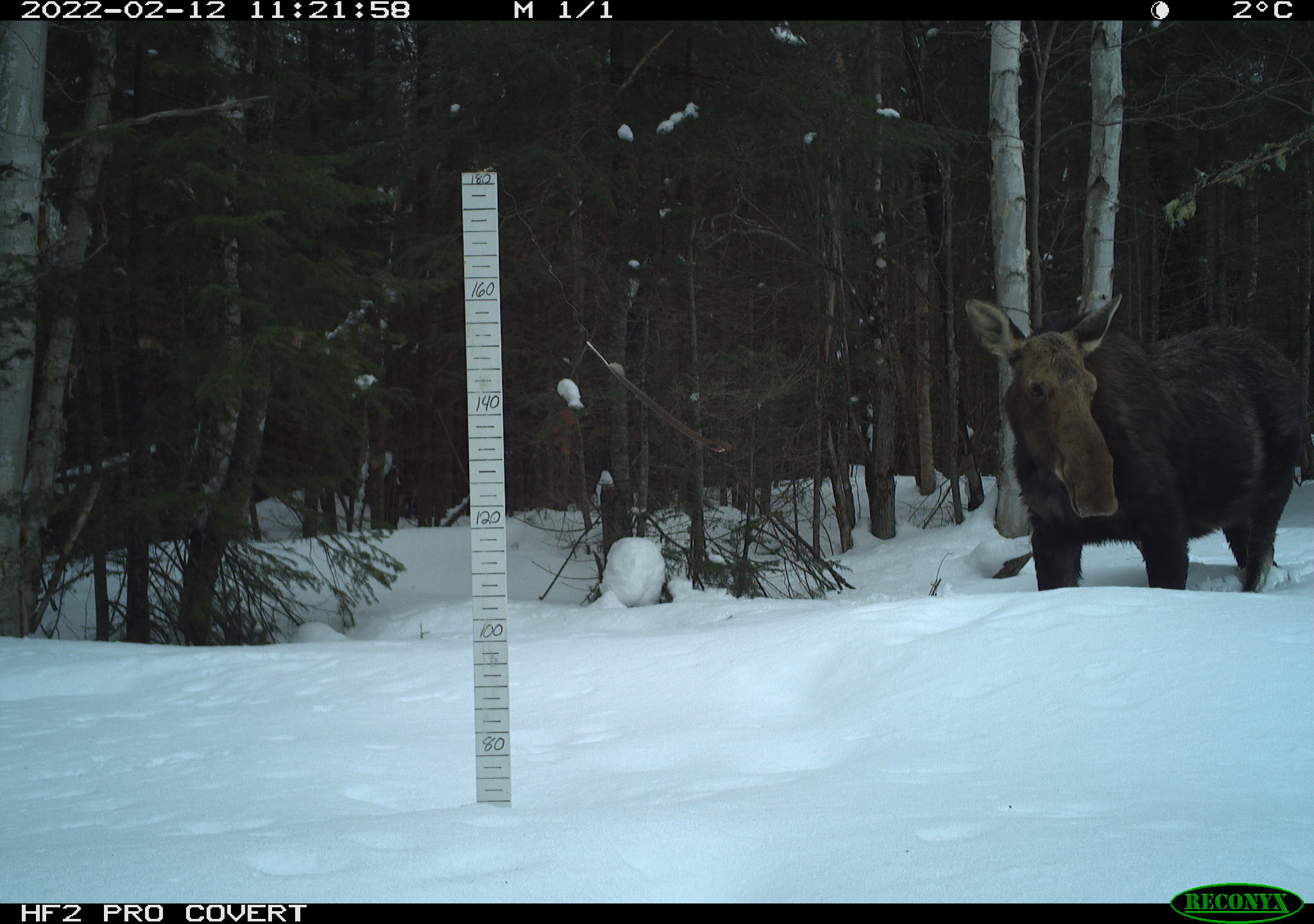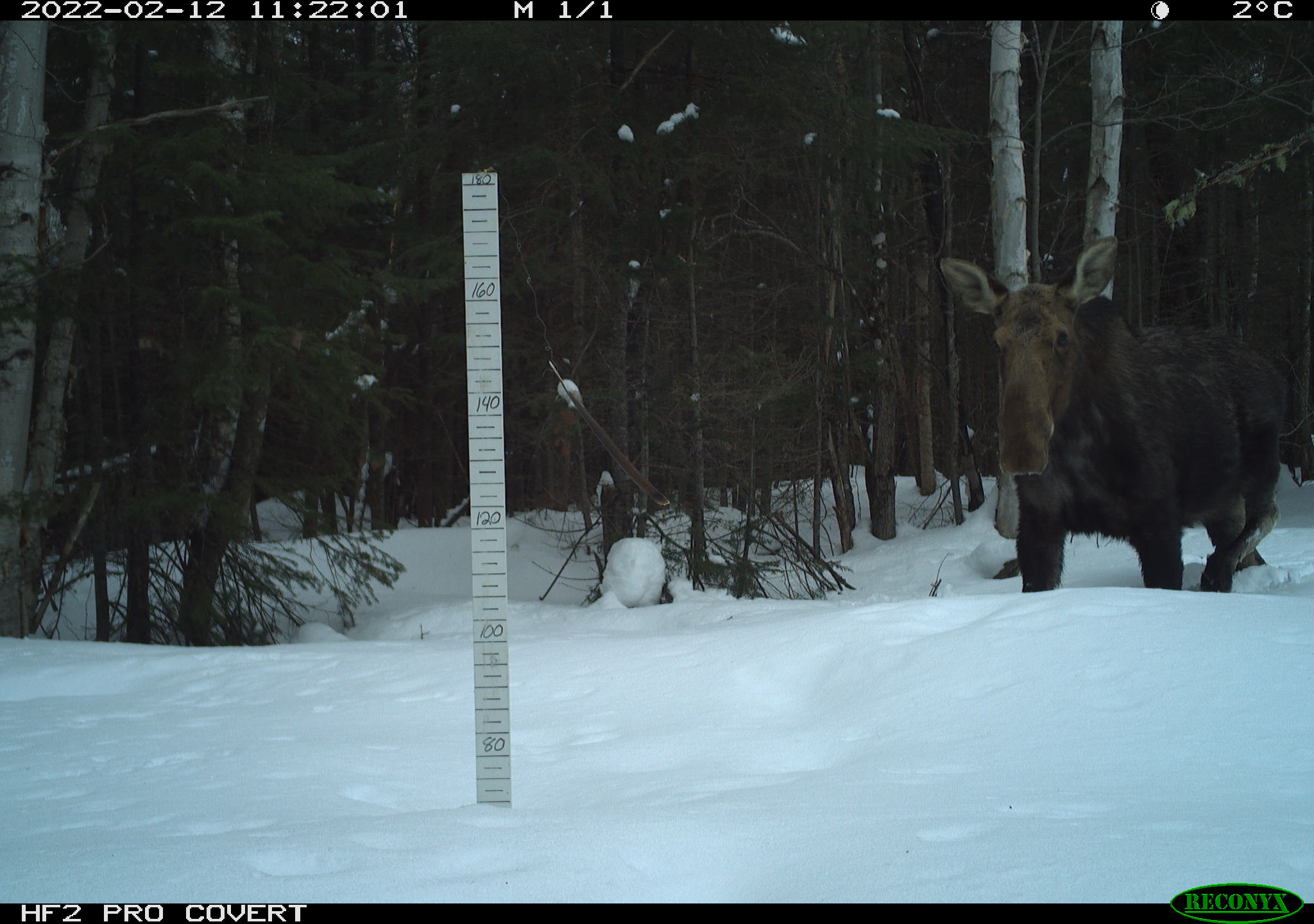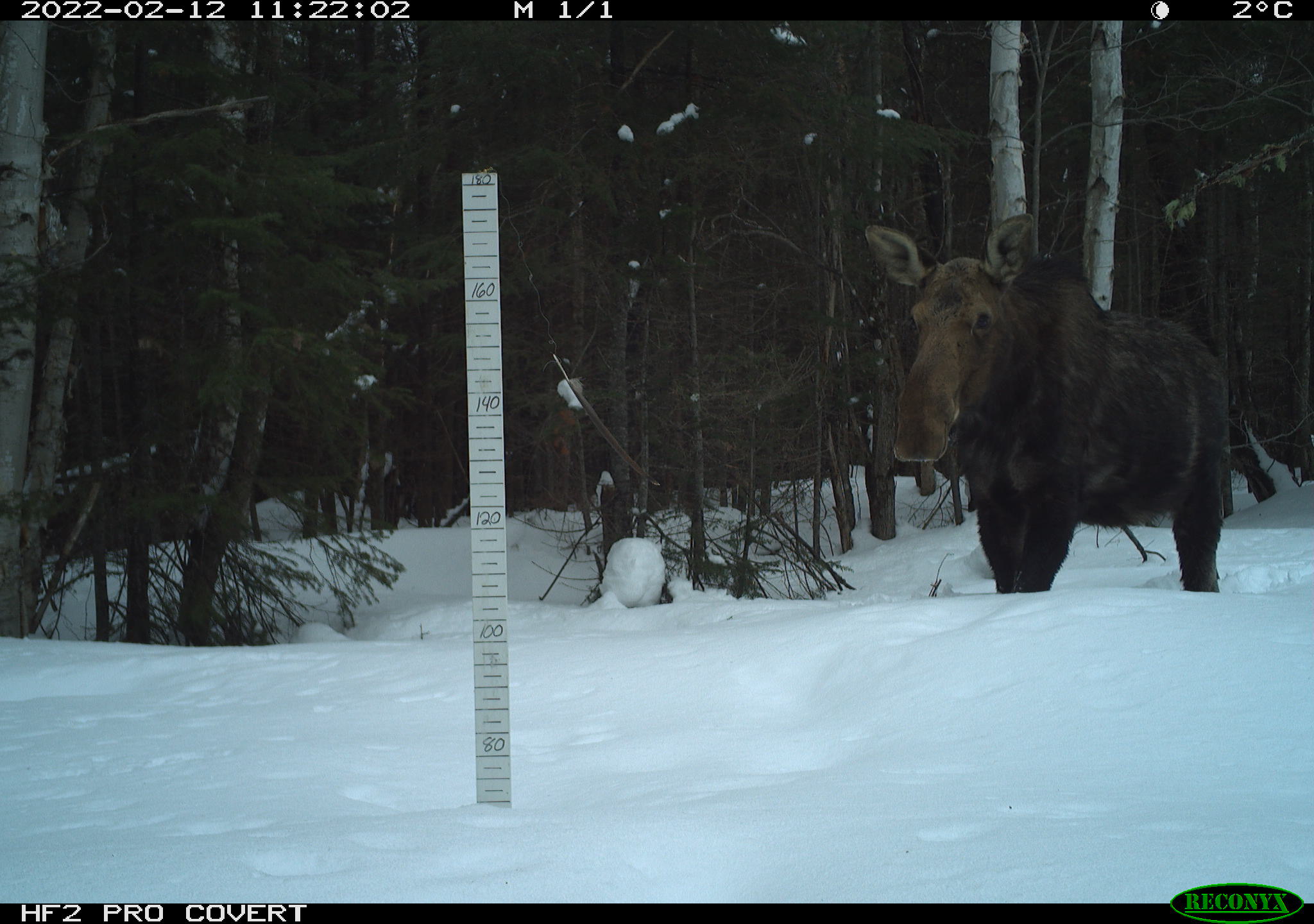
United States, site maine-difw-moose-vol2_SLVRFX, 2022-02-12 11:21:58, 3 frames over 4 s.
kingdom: Animalia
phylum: Chordata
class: Mammalia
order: Artiodactyla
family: Cervidae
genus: Alces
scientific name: Alces alces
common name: moose